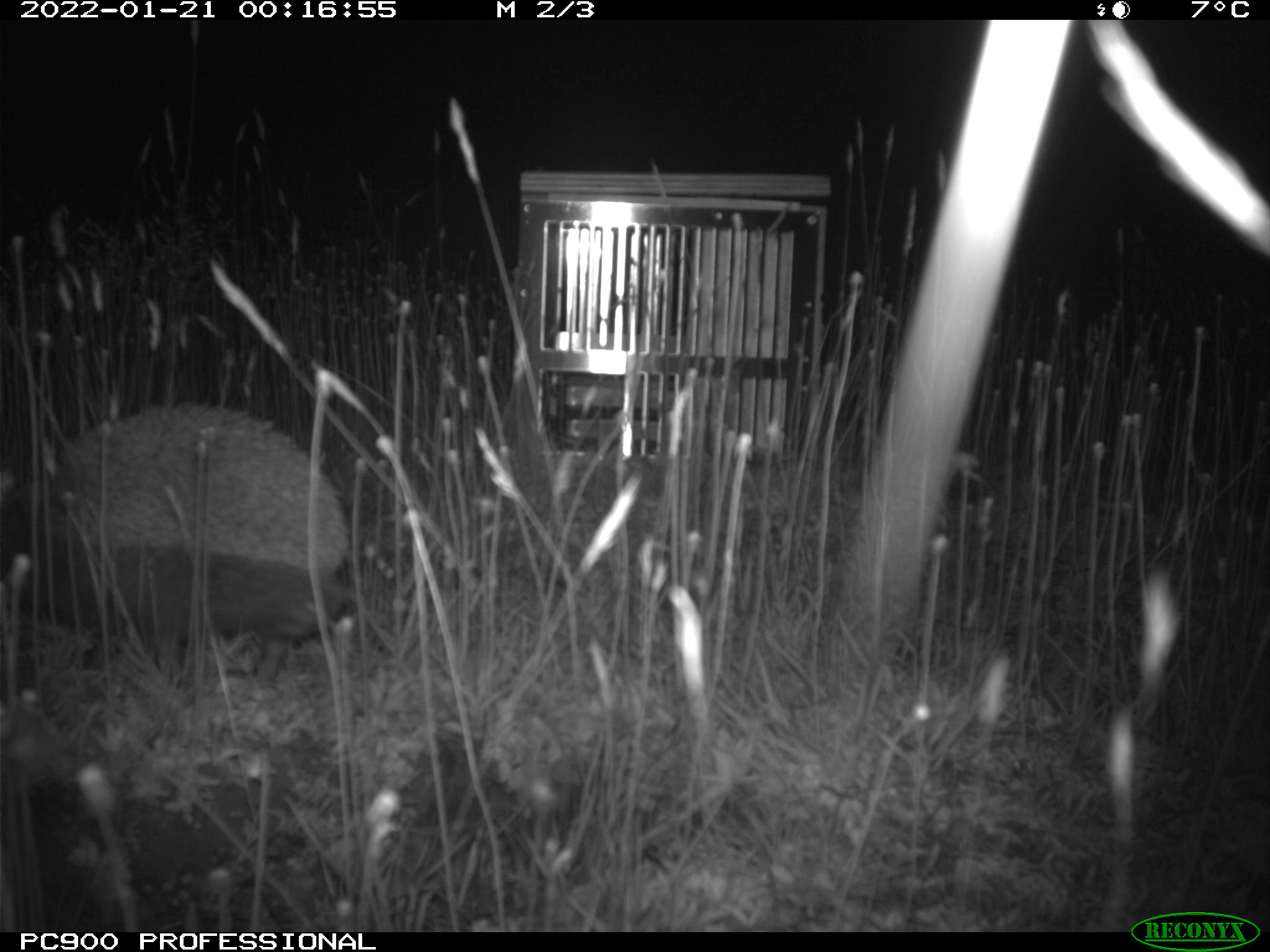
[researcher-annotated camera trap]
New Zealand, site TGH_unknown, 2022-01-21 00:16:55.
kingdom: Animalia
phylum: Chordata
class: Mammalia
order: Eulipotyphla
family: Erinaceidae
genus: Erinaceus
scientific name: Erinaceus europaeus europaeus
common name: european hedgehog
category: hedgehog